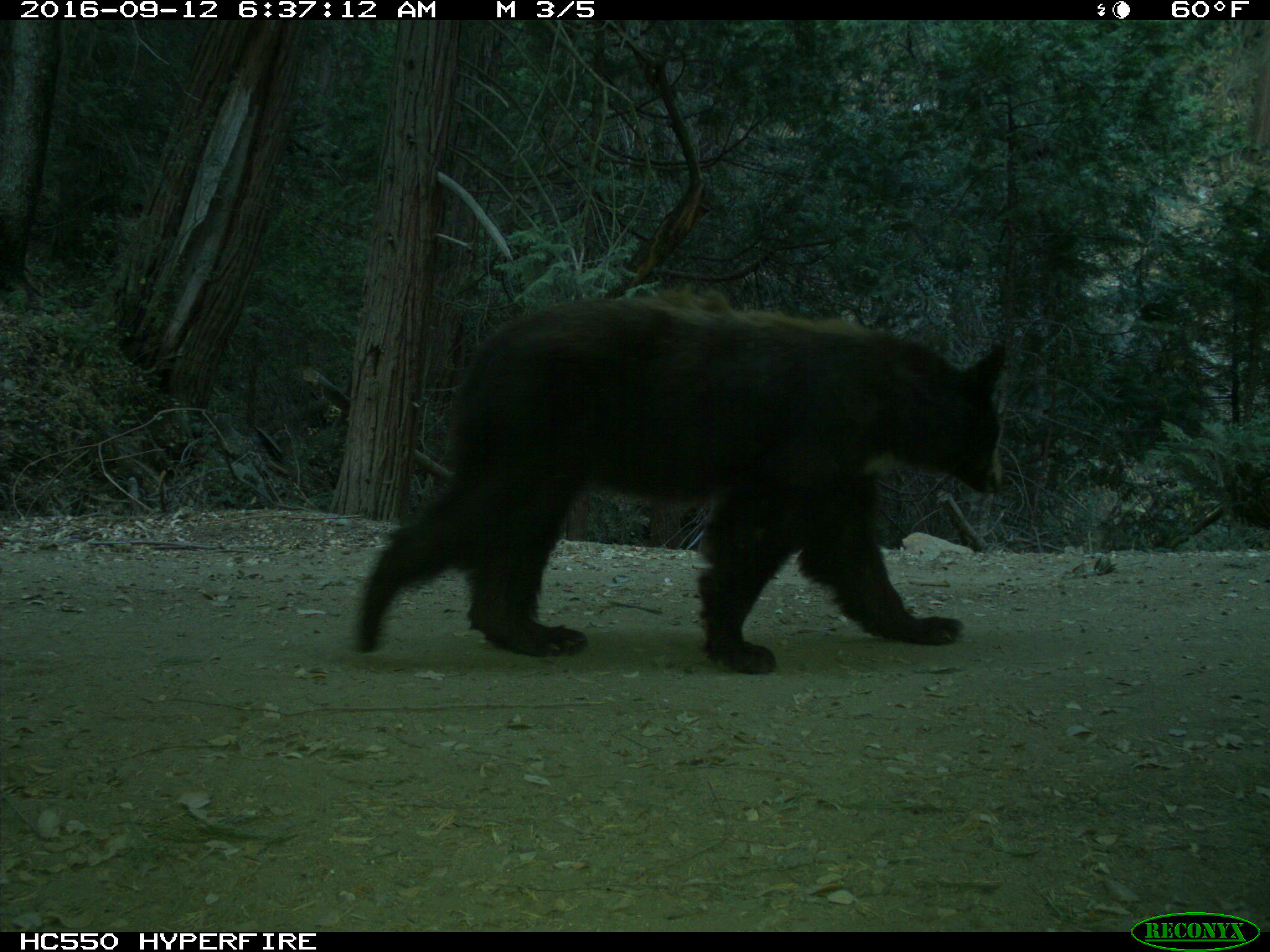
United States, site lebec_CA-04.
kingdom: Animalia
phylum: Chordata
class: Mammalia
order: Carnivora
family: Ursidae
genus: Ursus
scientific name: Ursus americanus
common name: american black bear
Ursus americanus (american black bear).